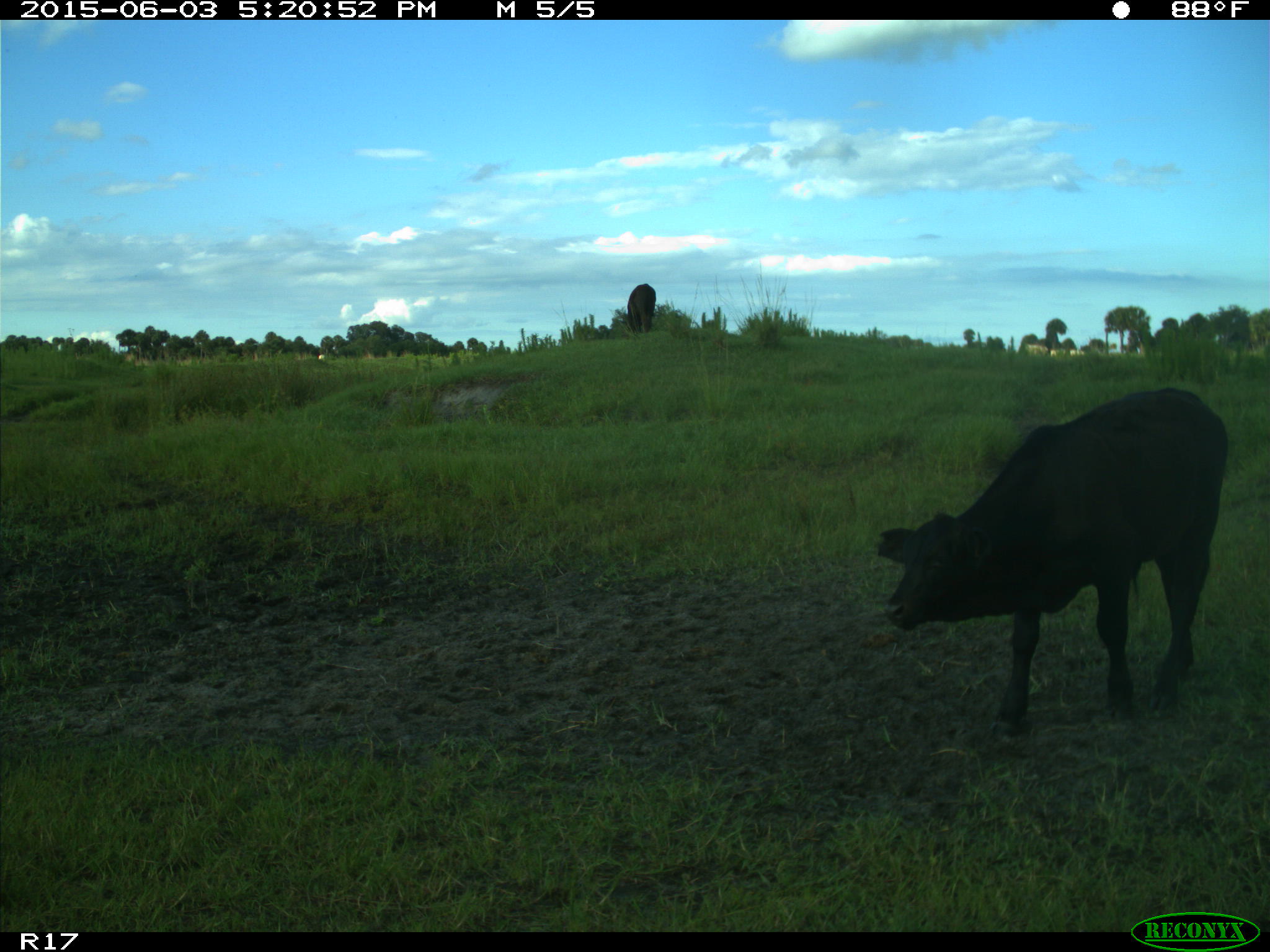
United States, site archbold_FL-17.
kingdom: Animalia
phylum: Chordata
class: Mammalia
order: Artiodactyla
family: Bovidae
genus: Bos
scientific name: Bos taurus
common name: domestic cow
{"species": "Bos taurus (domestic cow)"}